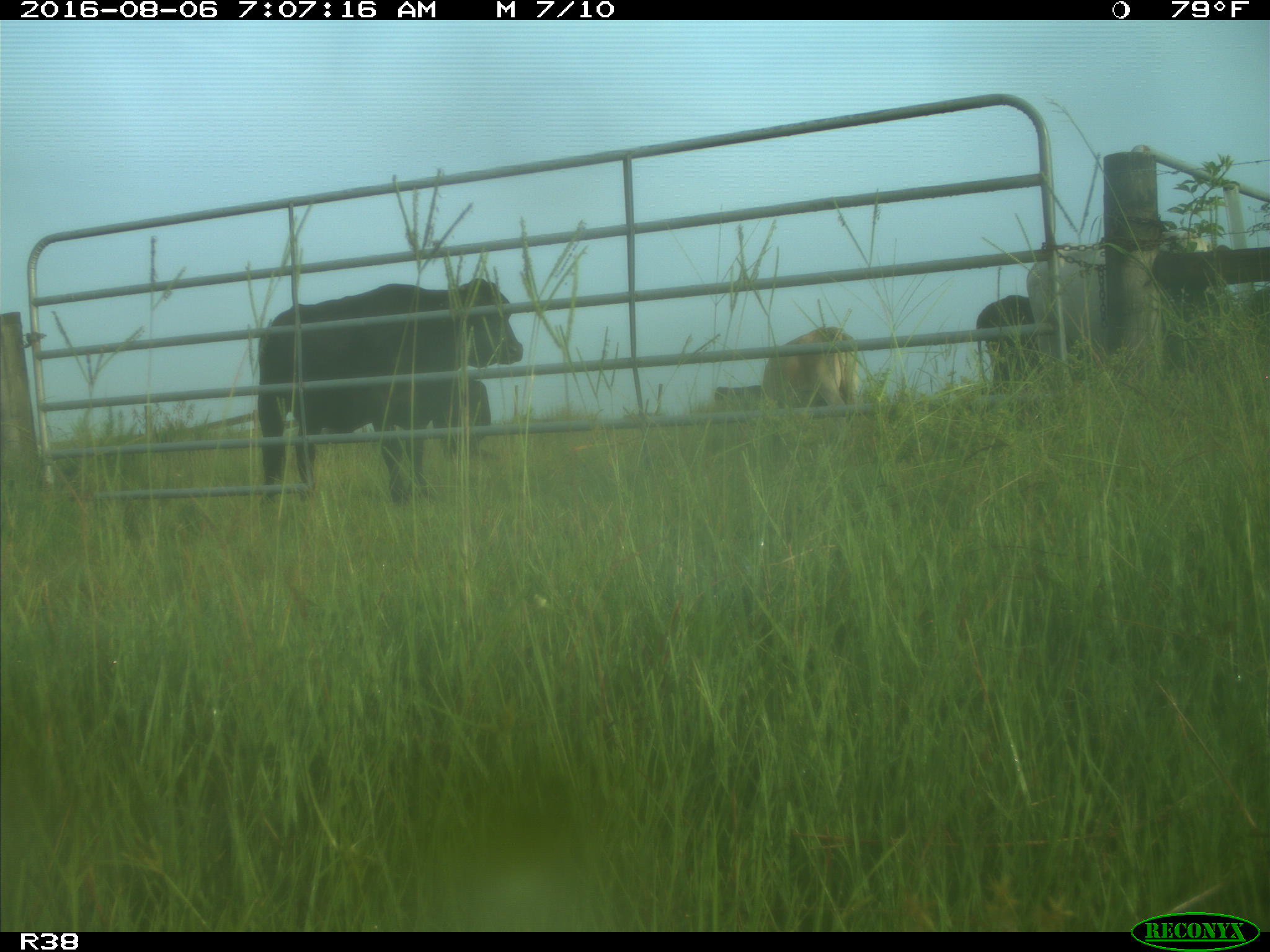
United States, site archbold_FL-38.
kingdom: Animalia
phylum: Chordata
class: Mammalia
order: Artiodactyla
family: Bovidae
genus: Bos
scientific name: Bos taurus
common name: domestic cow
Bos taurus (domestic cow).